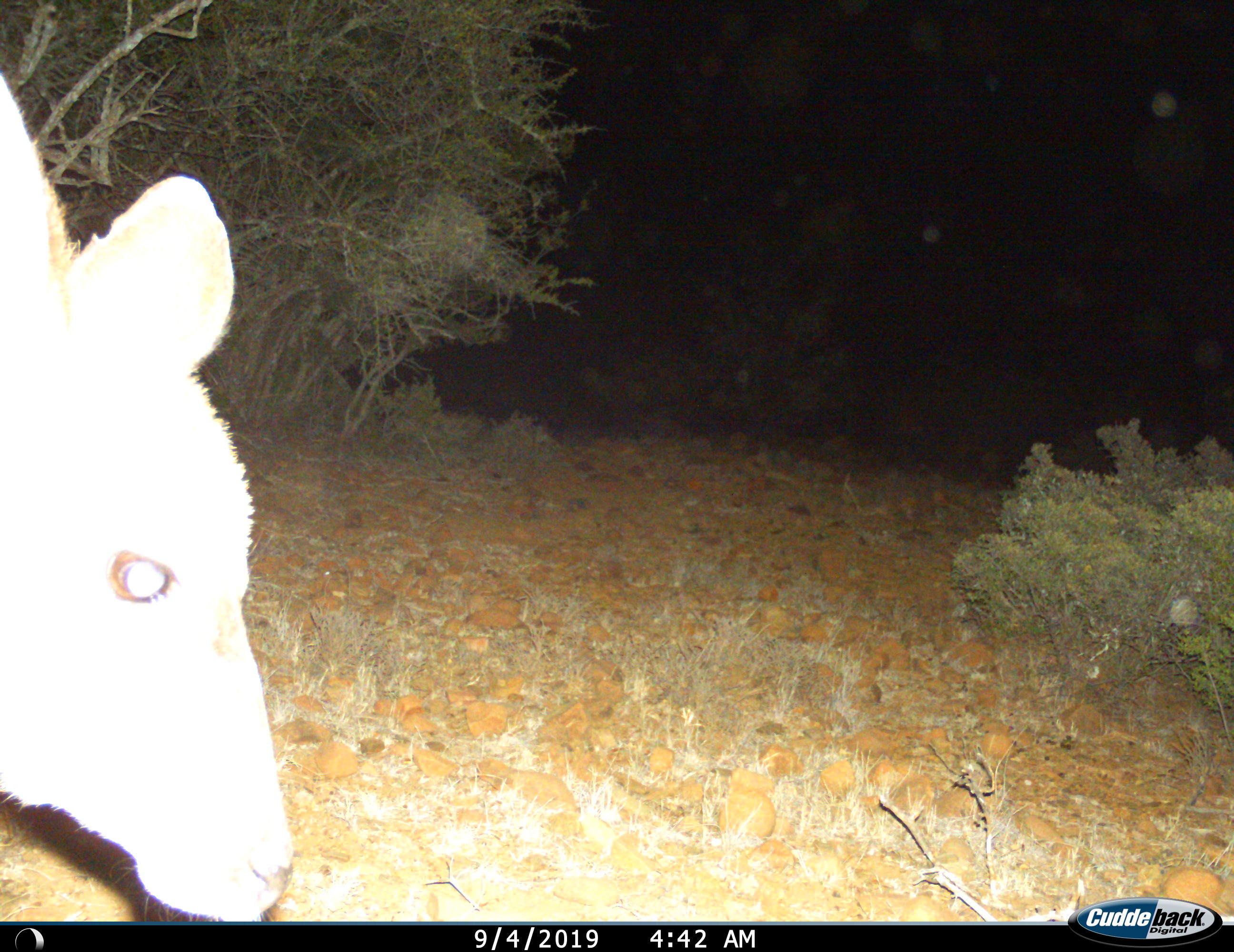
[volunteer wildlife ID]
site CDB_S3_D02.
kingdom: Animalia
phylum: Chordata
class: Mammalia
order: Artiodactyla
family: Bovidae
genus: Tragelaphus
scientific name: Tragelaphus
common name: kudu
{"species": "kudu (Tragelaphus)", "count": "1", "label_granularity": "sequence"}